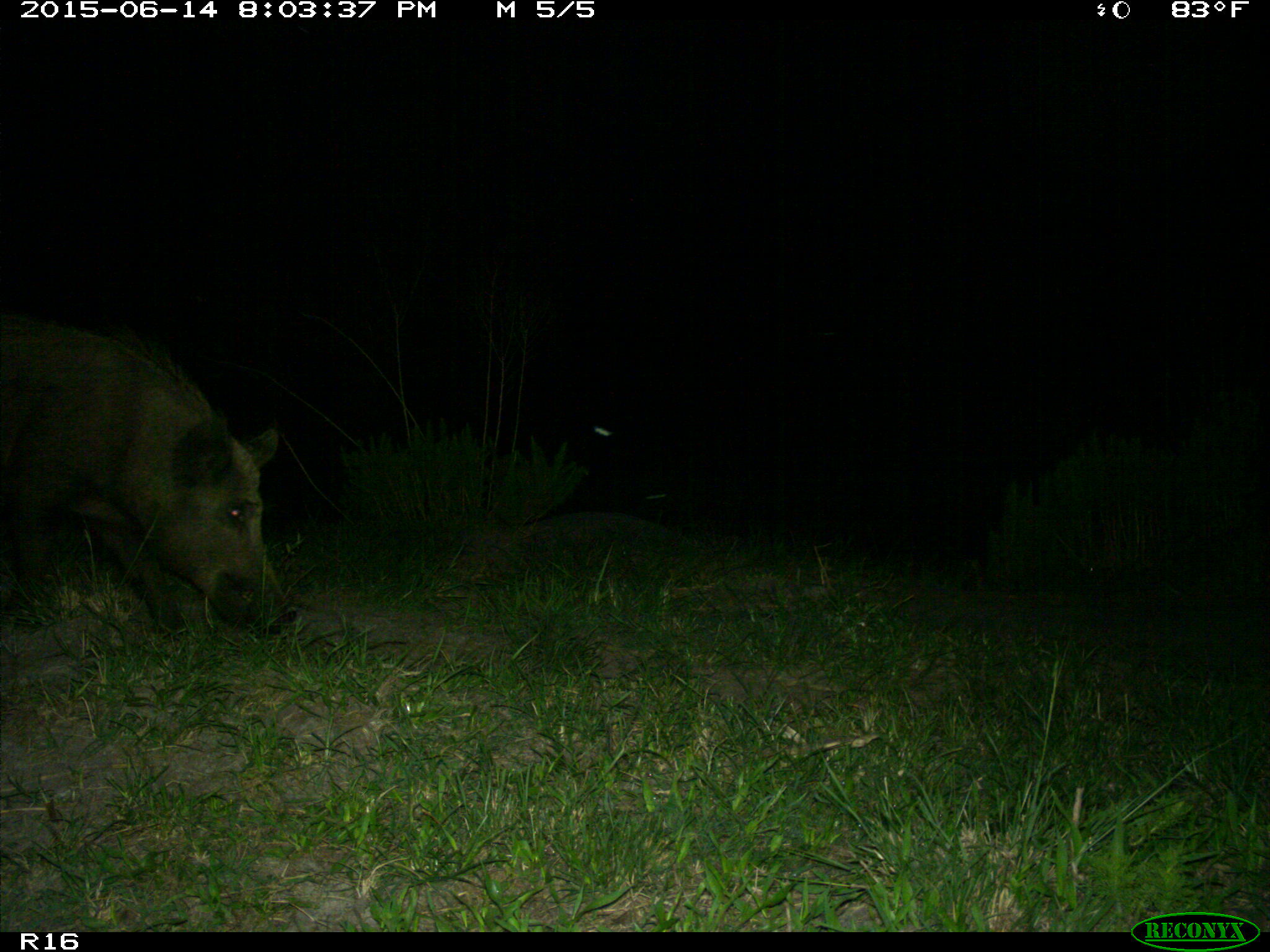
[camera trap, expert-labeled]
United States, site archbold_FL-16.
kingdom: Animalia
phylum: Chordata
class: Mammalia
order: Artiodactyla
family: Suidae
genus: Sus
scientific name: Sus scrofa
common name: wild boar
Sus scrofa (wild boar).